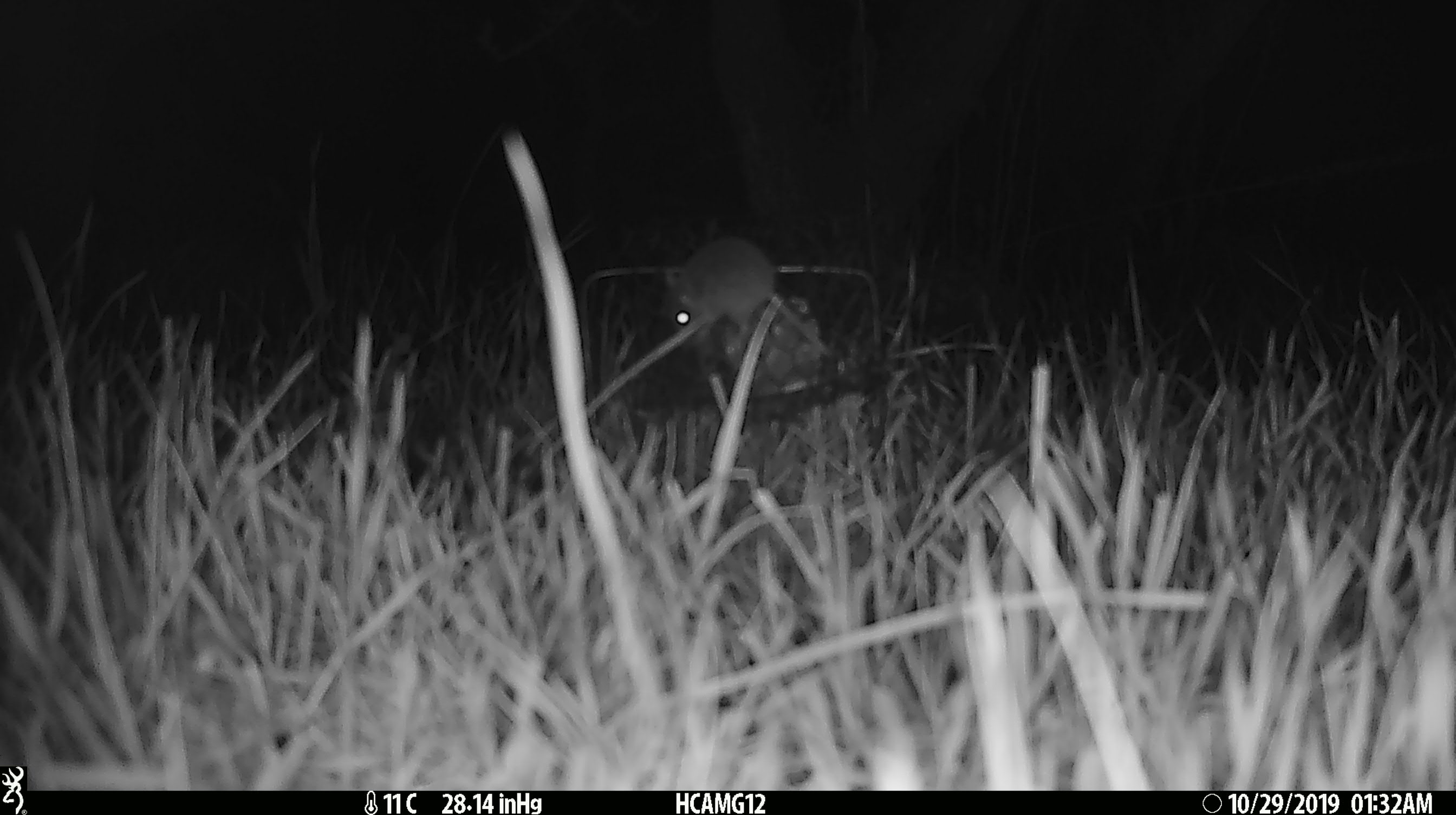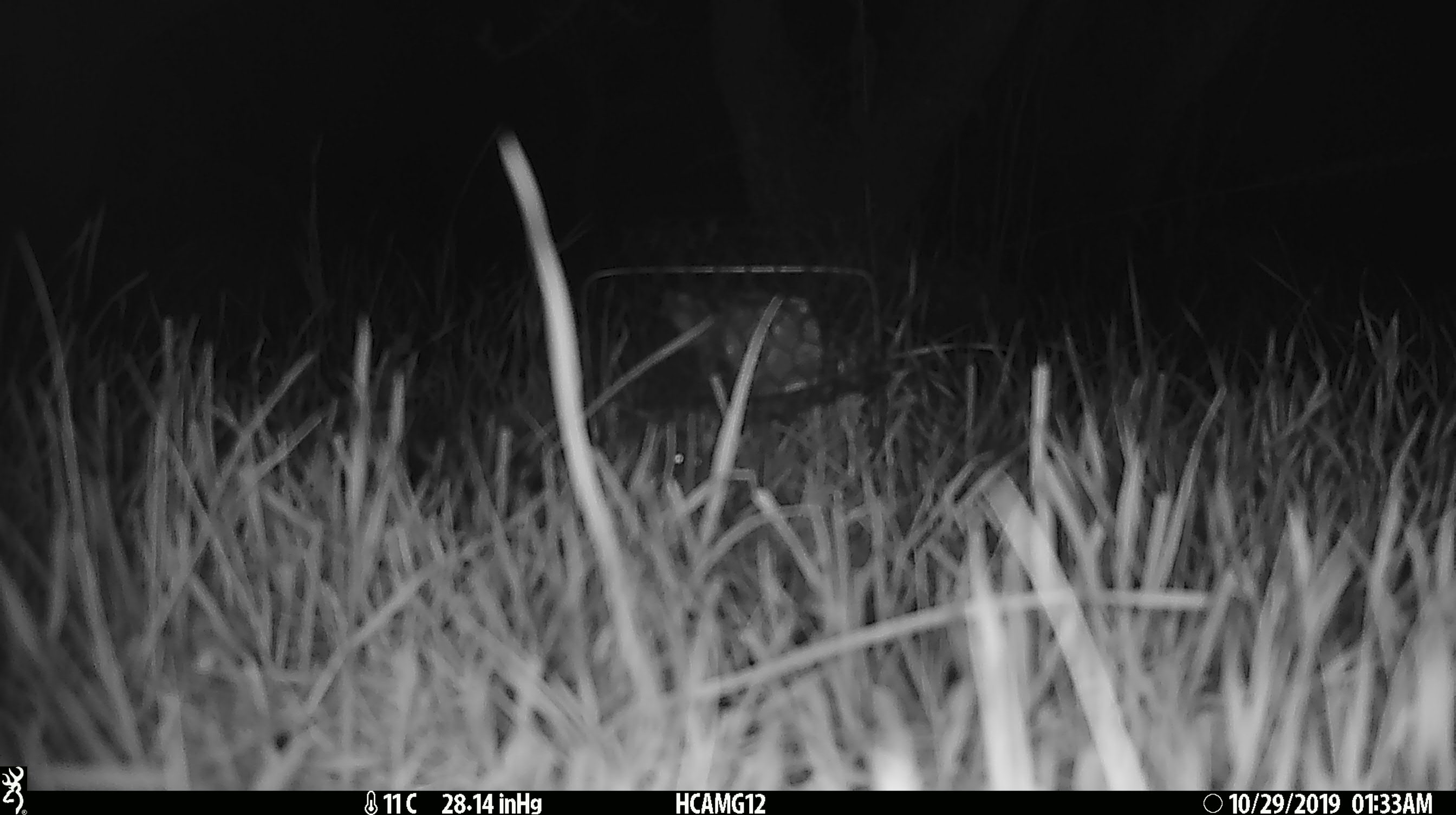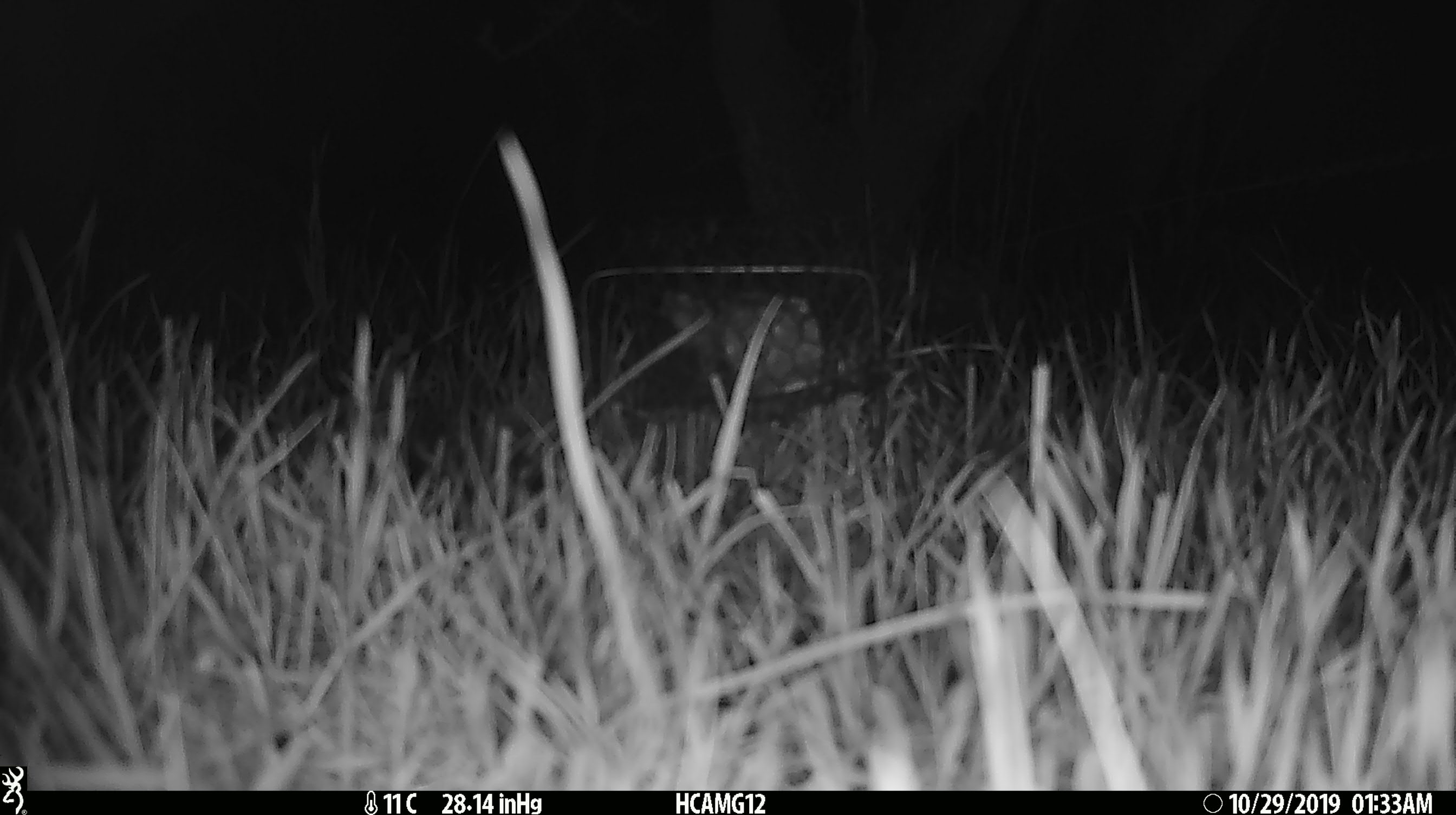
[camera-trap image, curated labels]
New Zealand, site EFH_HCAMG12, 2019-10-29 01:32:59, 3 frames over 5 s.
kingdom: Animalia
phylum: Chordata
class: Mammalia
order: Rodentia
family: Muridae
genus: Mus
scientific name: Mus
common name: mouse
Mouse (Mus).